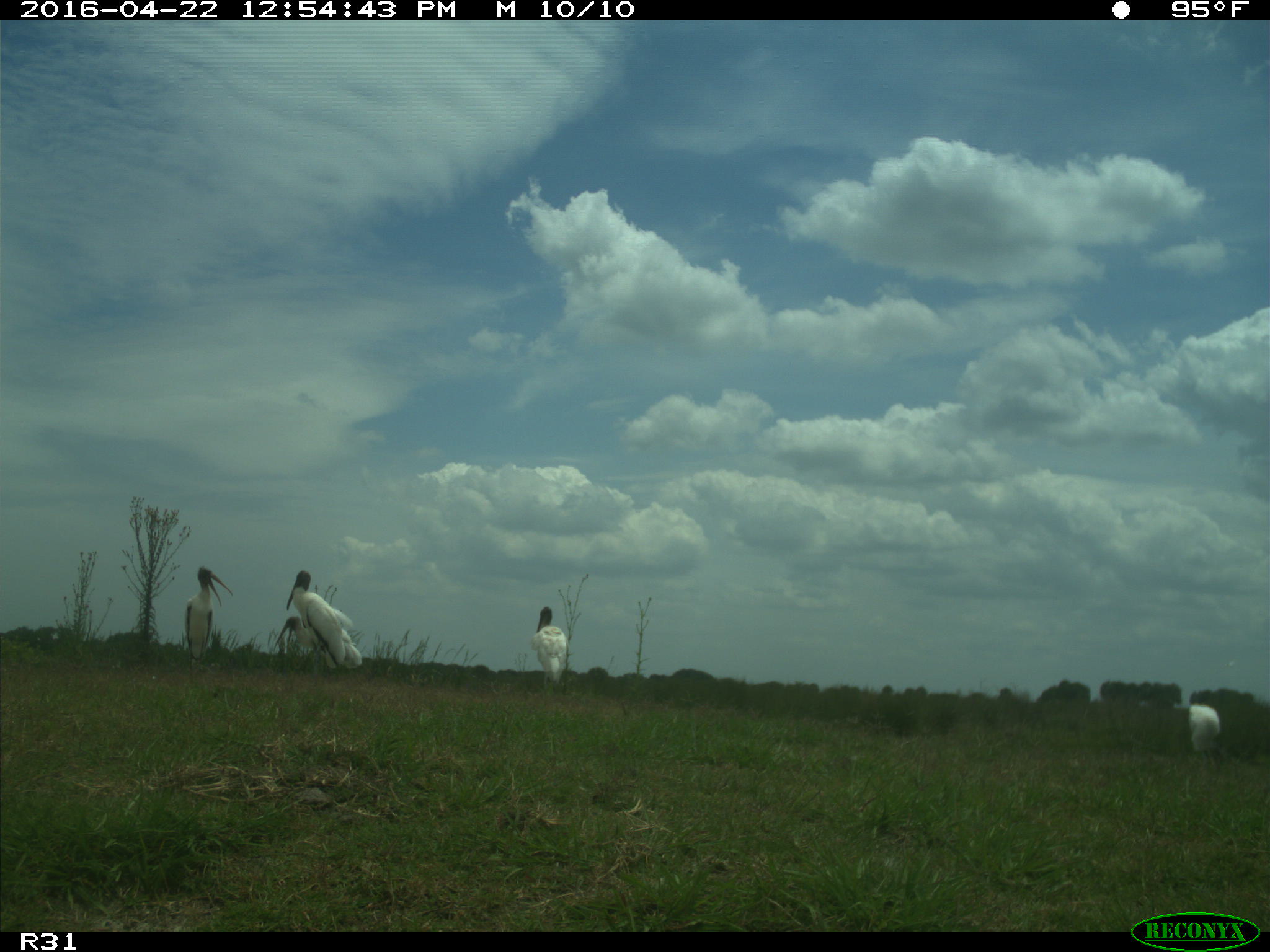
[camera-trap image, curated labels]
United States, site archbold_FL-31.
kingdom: Animalia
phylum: Chordata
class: Aves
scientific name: Aves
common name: birds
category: unidentified bird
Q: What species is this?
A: Unidentified bird (birds) (Aves).